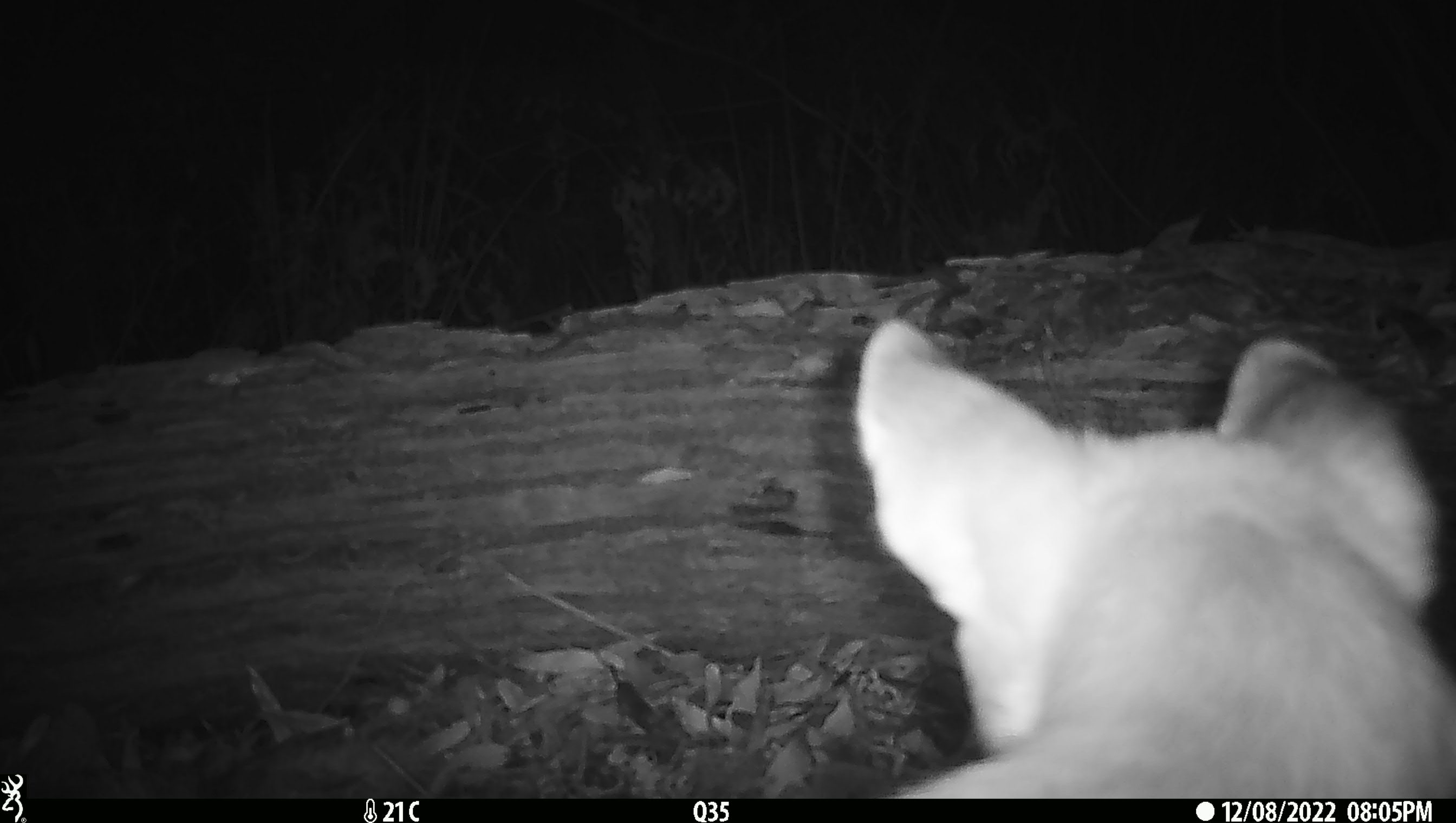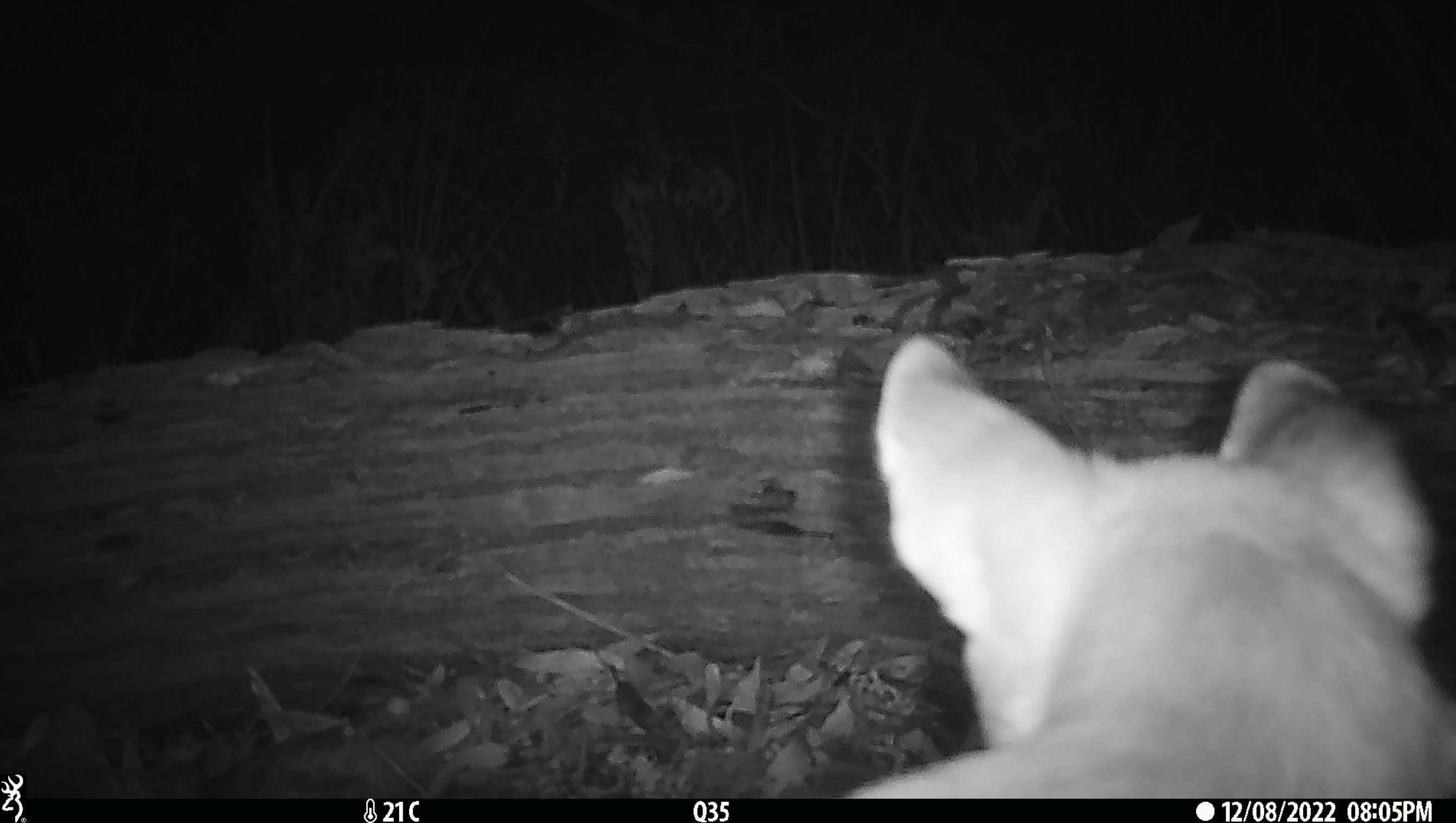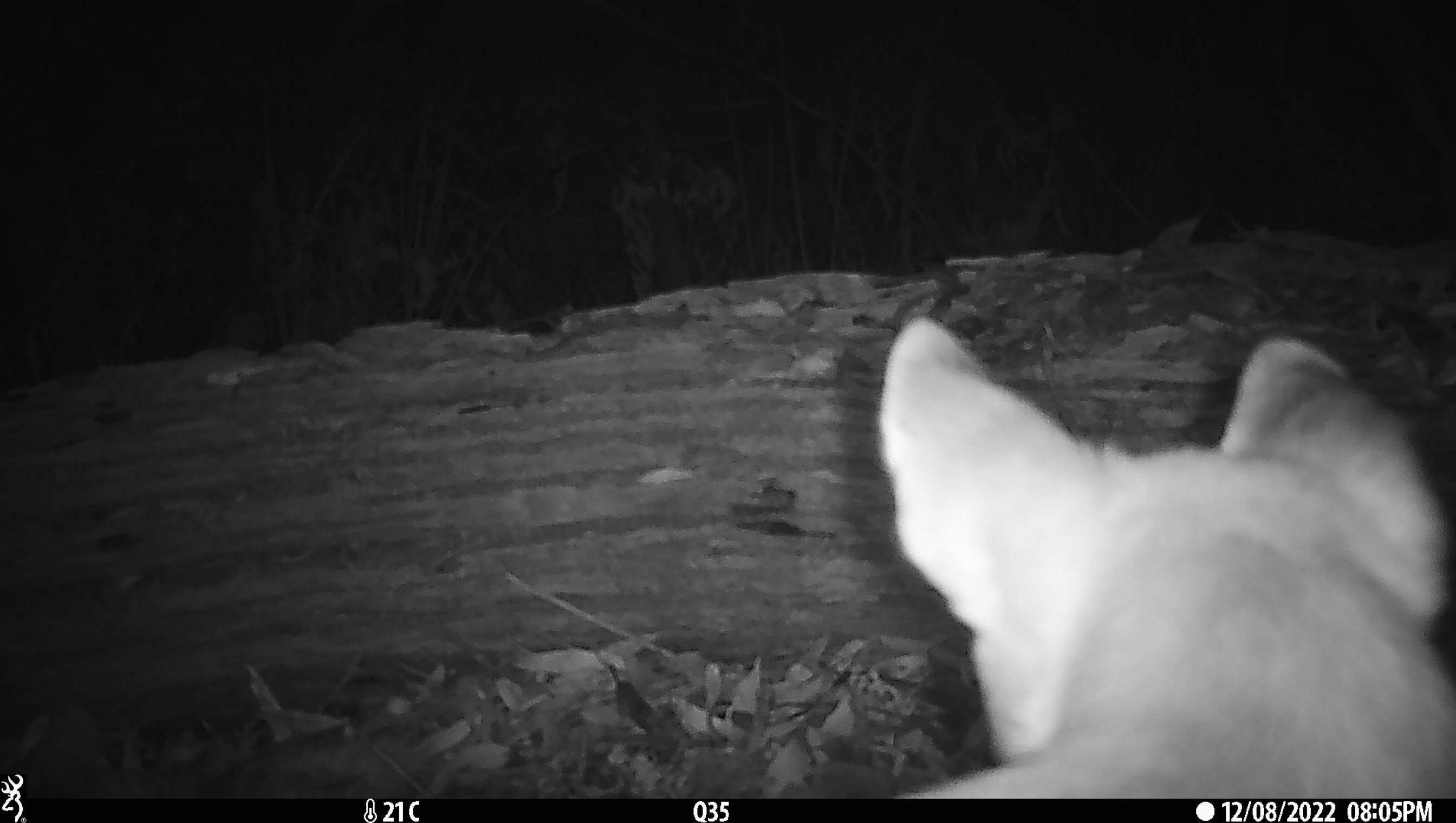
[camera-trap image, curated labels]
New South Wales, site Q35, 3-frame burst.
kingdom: Animalia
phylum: Chordata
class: Mammalia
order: Carnivora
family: Canidae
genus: Canis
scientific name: Canis familiaris dingo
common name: dingo